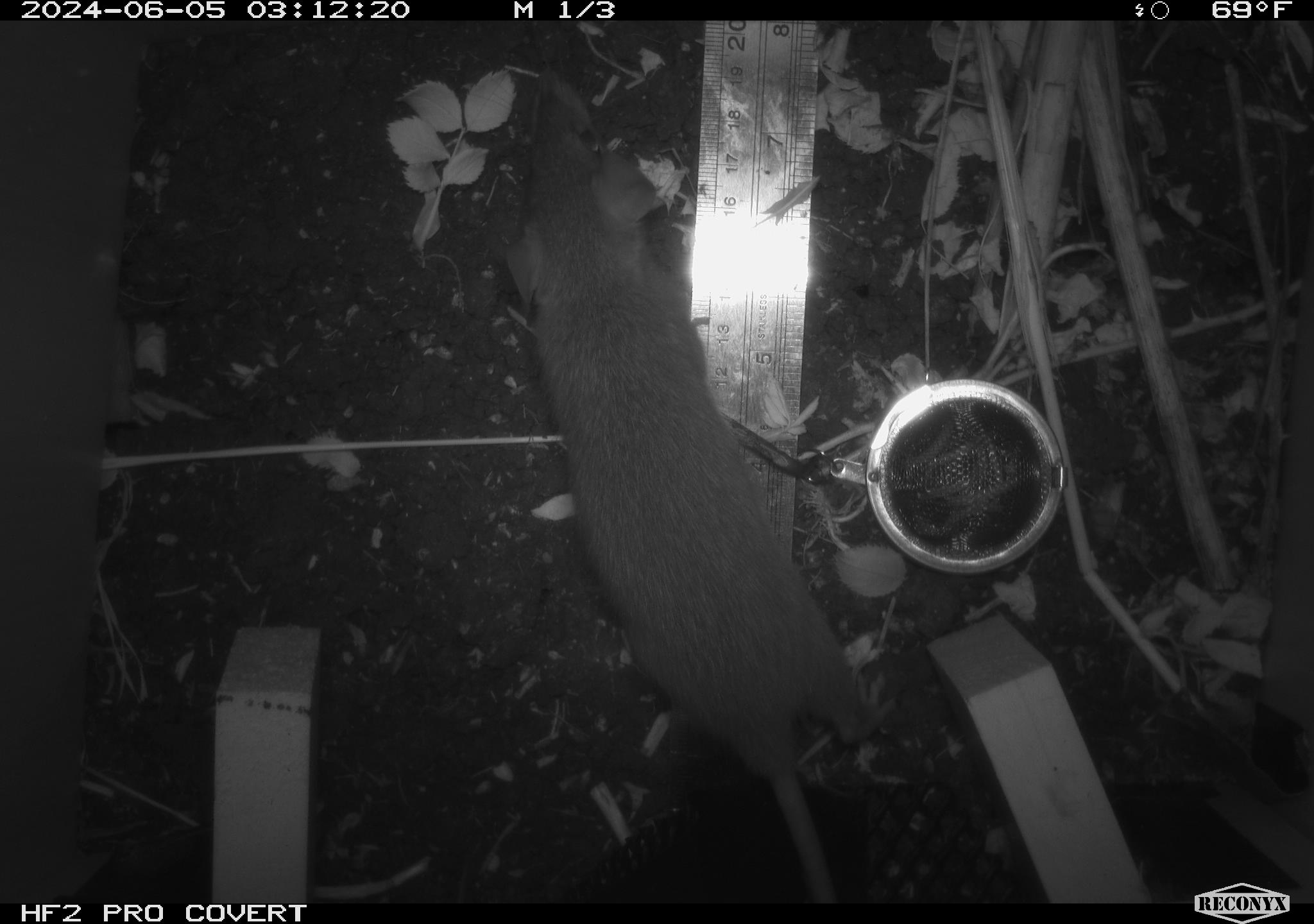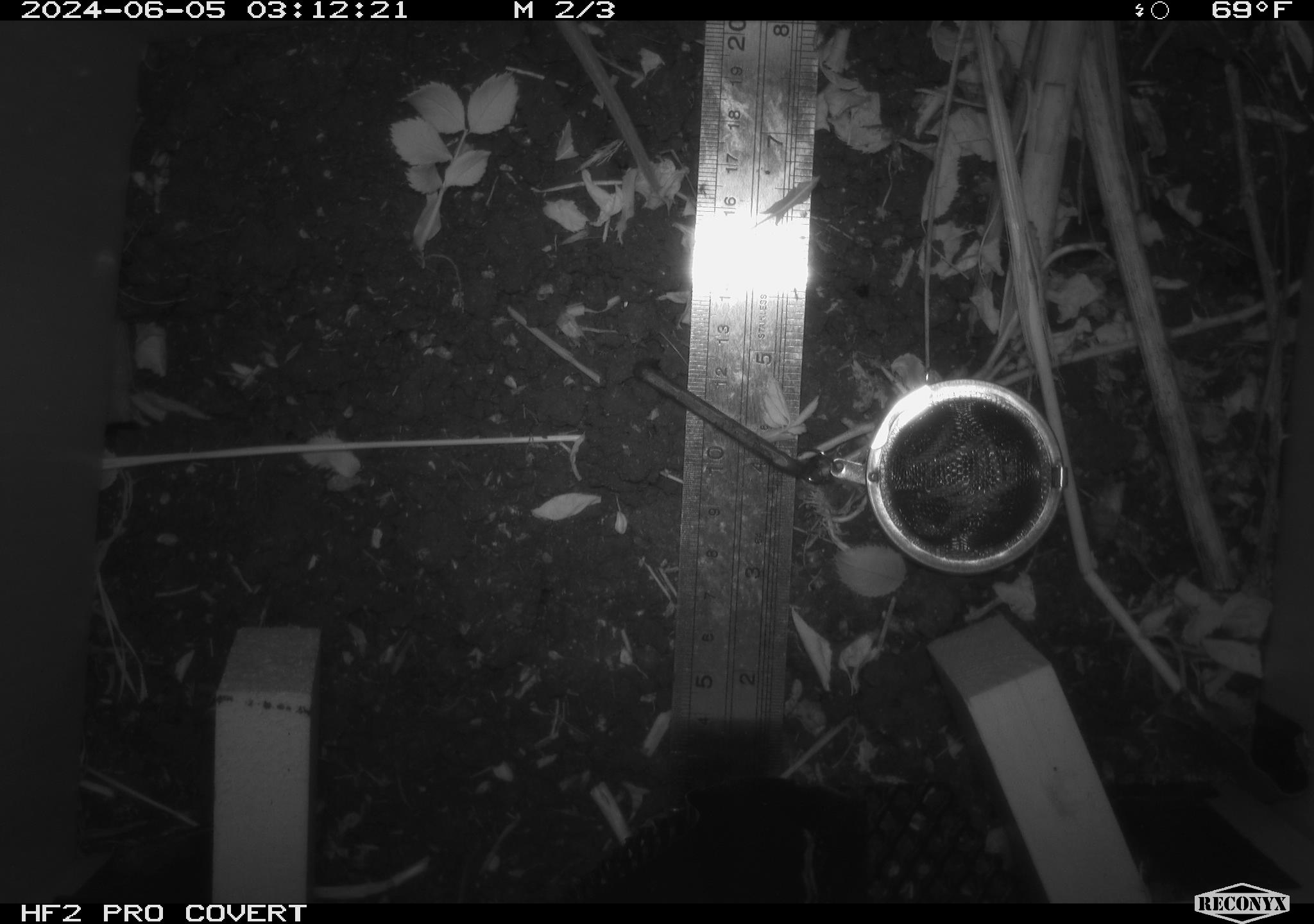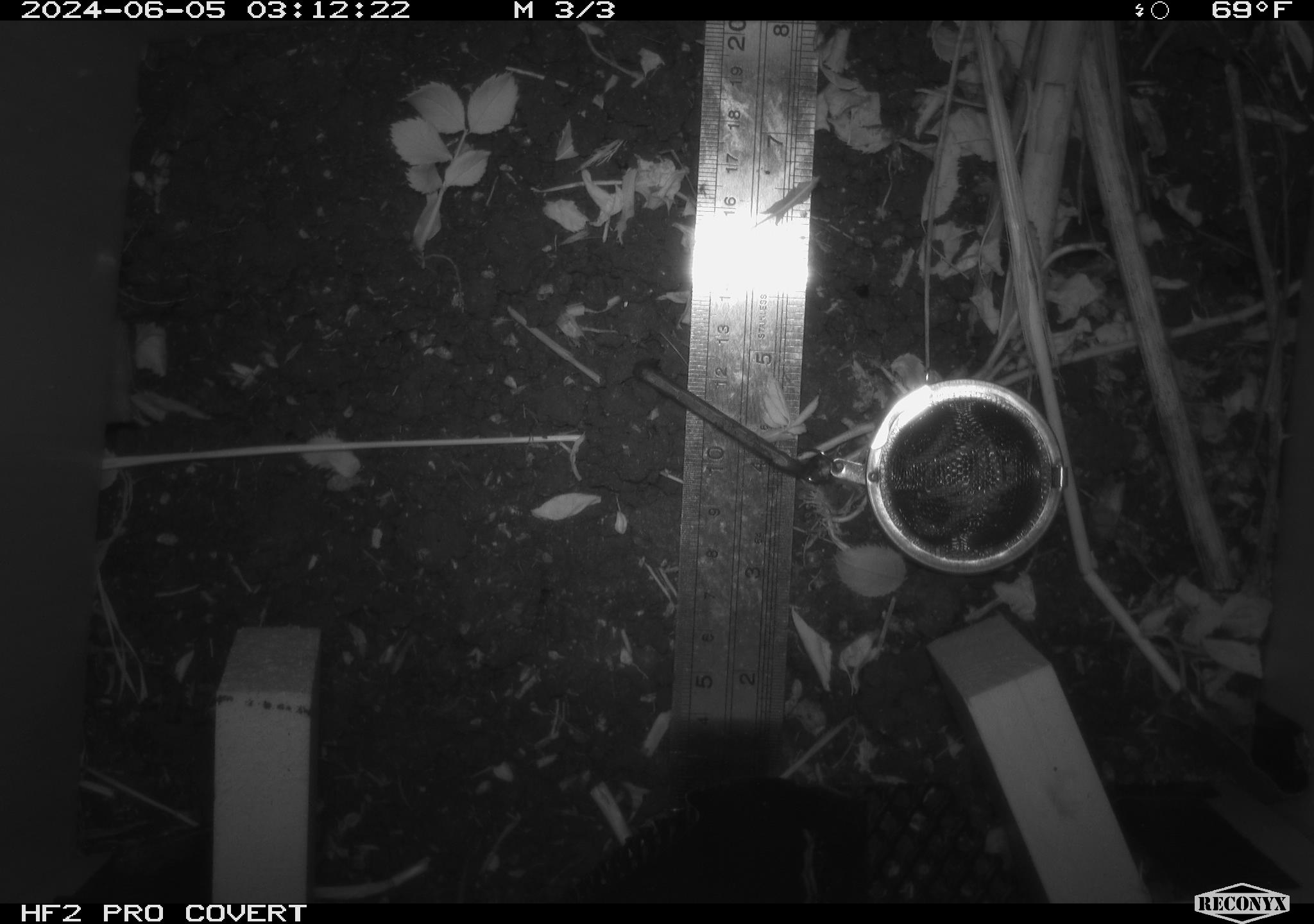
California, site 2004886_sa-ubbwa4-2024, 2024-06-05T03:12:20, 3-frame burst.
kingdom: Animalia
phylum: Chordata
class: Mammalia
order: Rodentia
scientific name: Rodentia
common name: woodrat or rat or mouse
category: woodrat or rat or mouse species